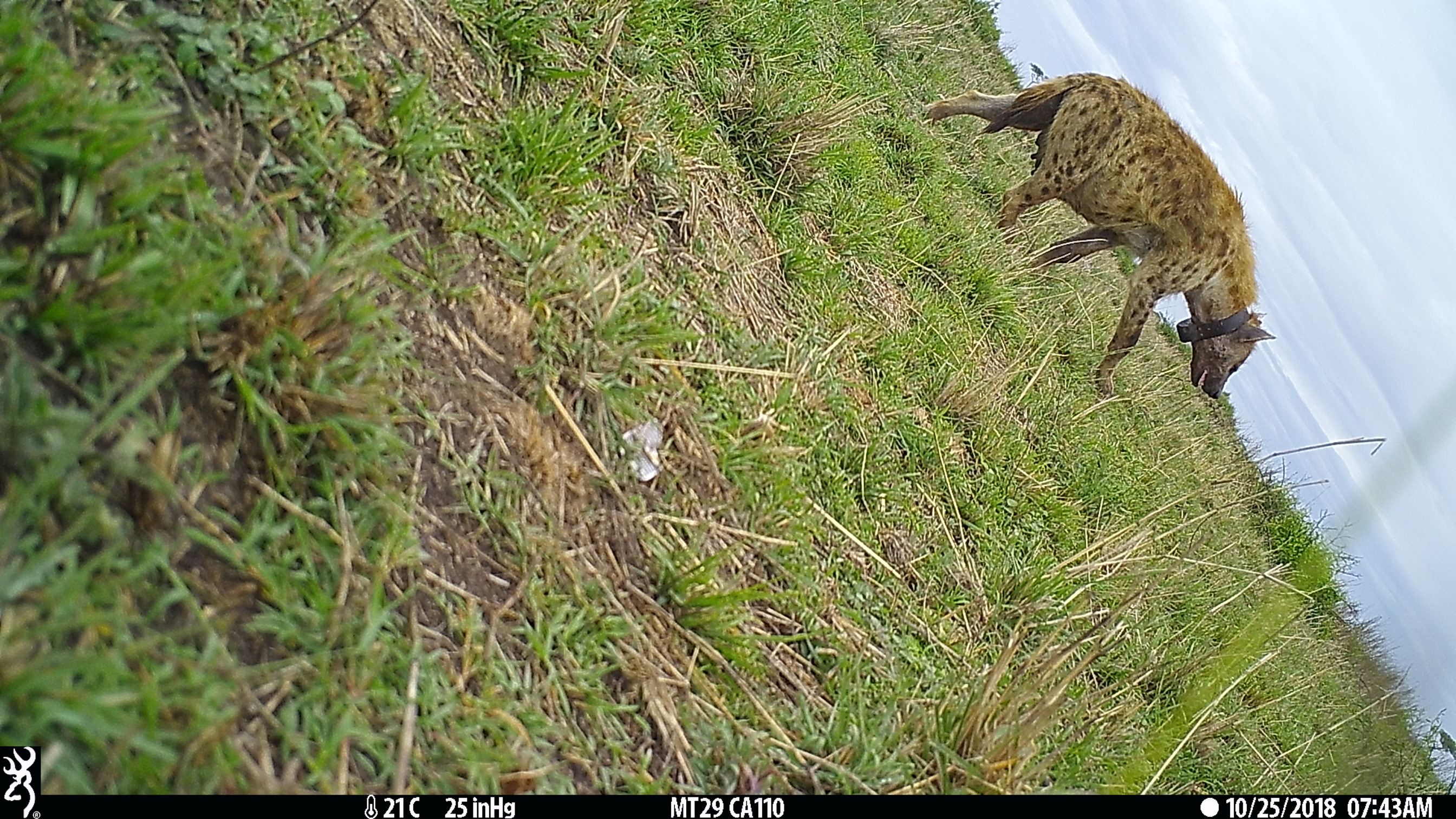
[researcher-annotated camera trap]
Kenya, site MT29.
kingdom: Animalia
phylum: Chordata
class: Mammalia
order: Carnivora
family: Hyaenidae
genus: Crocuta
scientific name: Crocuta crocuta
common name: spotted hyena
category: hyena spotted